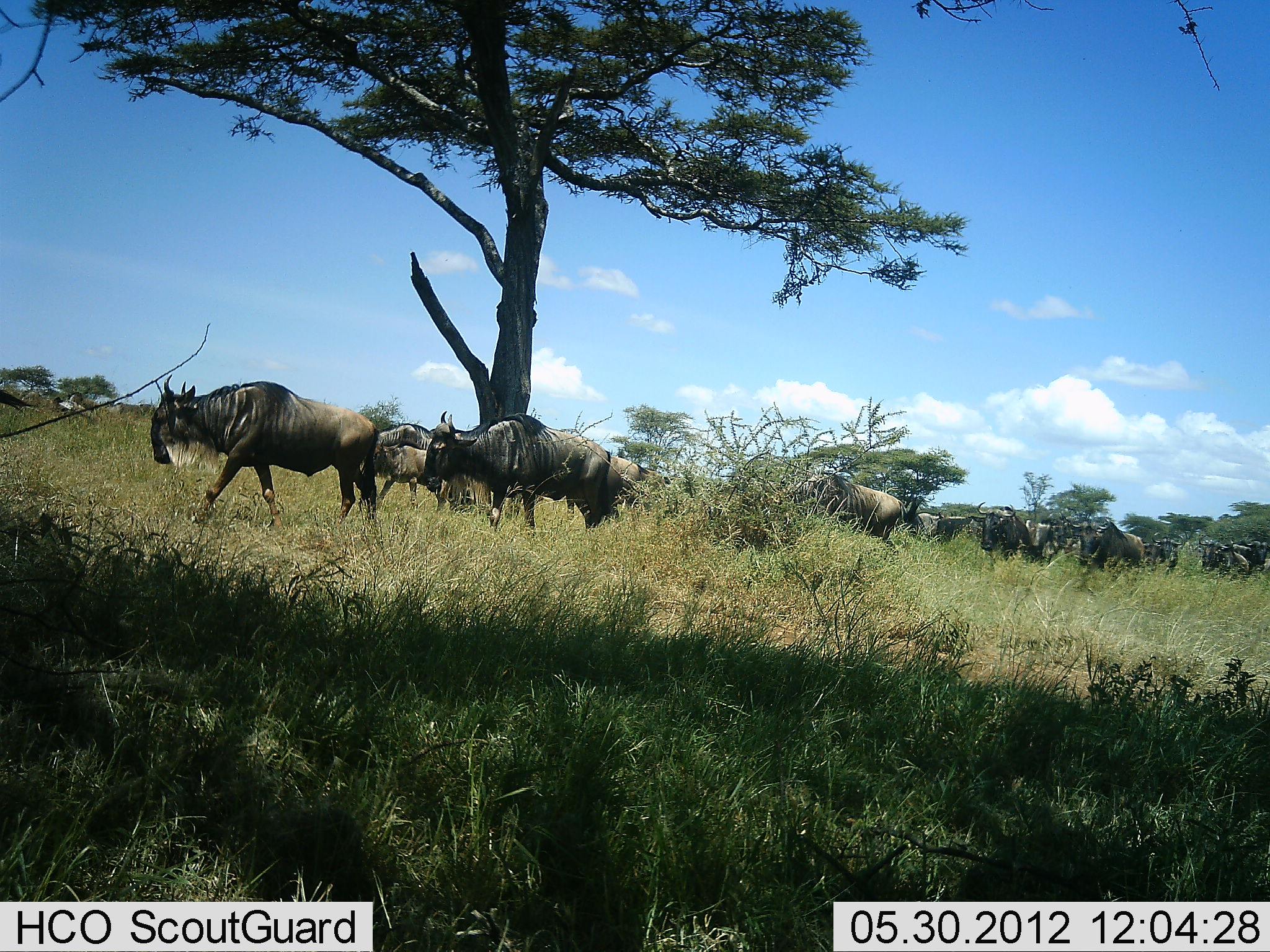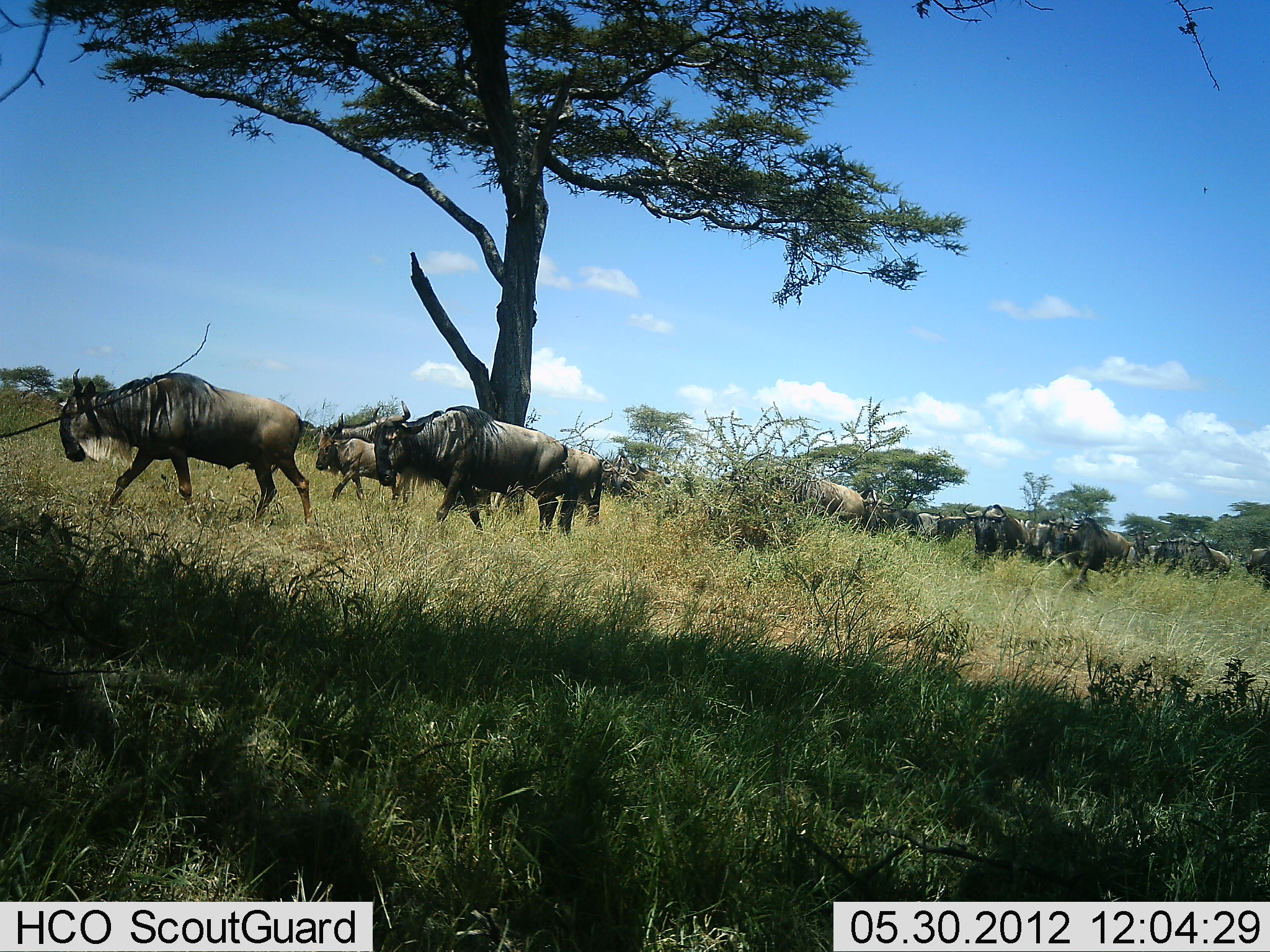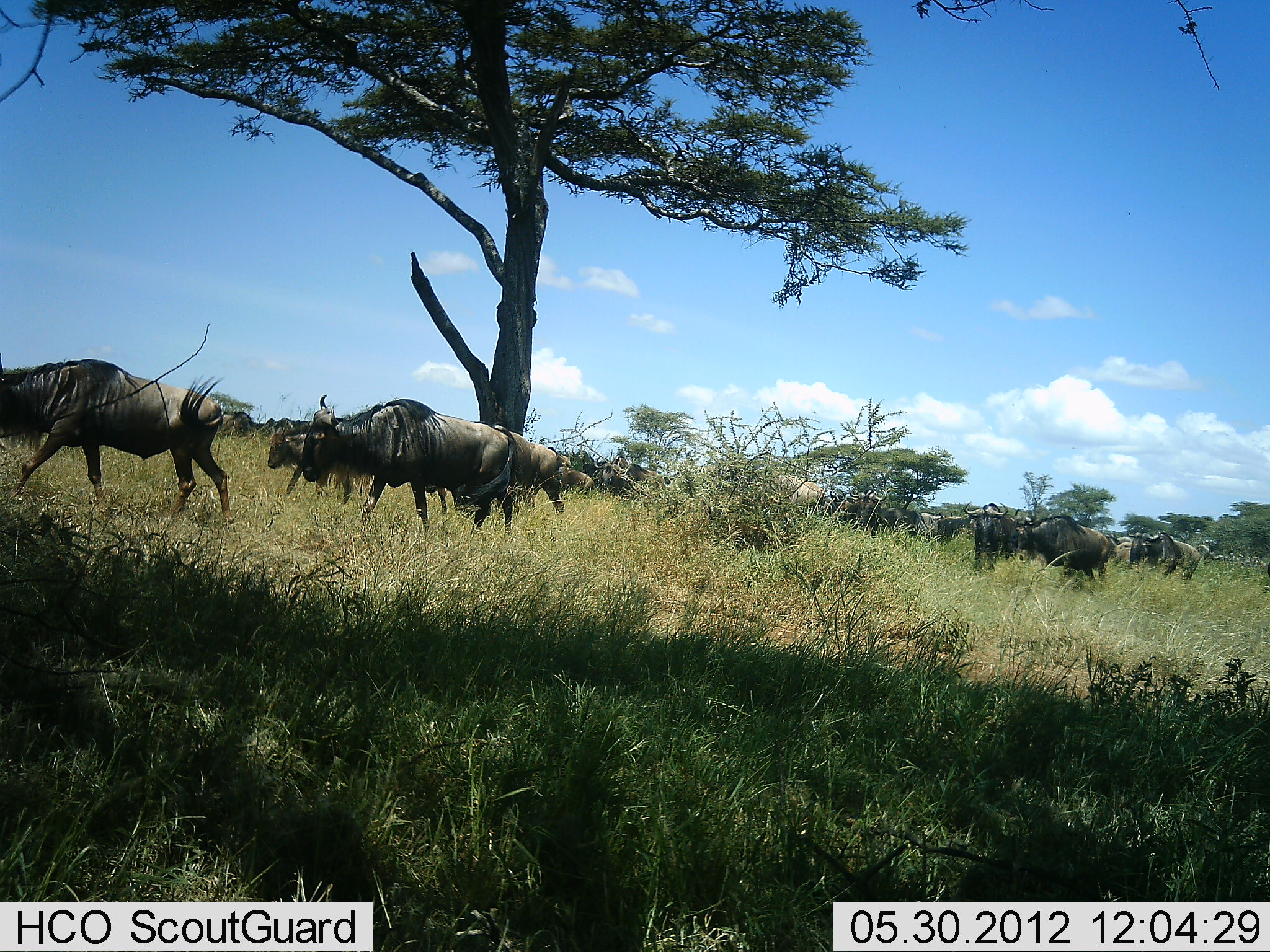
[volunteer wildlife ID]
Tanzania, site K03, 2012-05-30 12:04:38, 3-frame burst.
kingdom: Animalia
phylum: Chordata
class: Mammalia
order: Artiodactyla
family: Bovidae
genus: Connochaetes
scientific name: Connochaetes taurinus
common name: blue wildebeest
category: wildebeest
Wildebeest (blue wildebeest) (Connochaetes taurinus), count 11-50. Behavior (volunteer vote fractions): standing 0%, resting 0%, moving 100%, interacting 0%. Young present (vote fraction): 20%. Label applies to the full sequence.